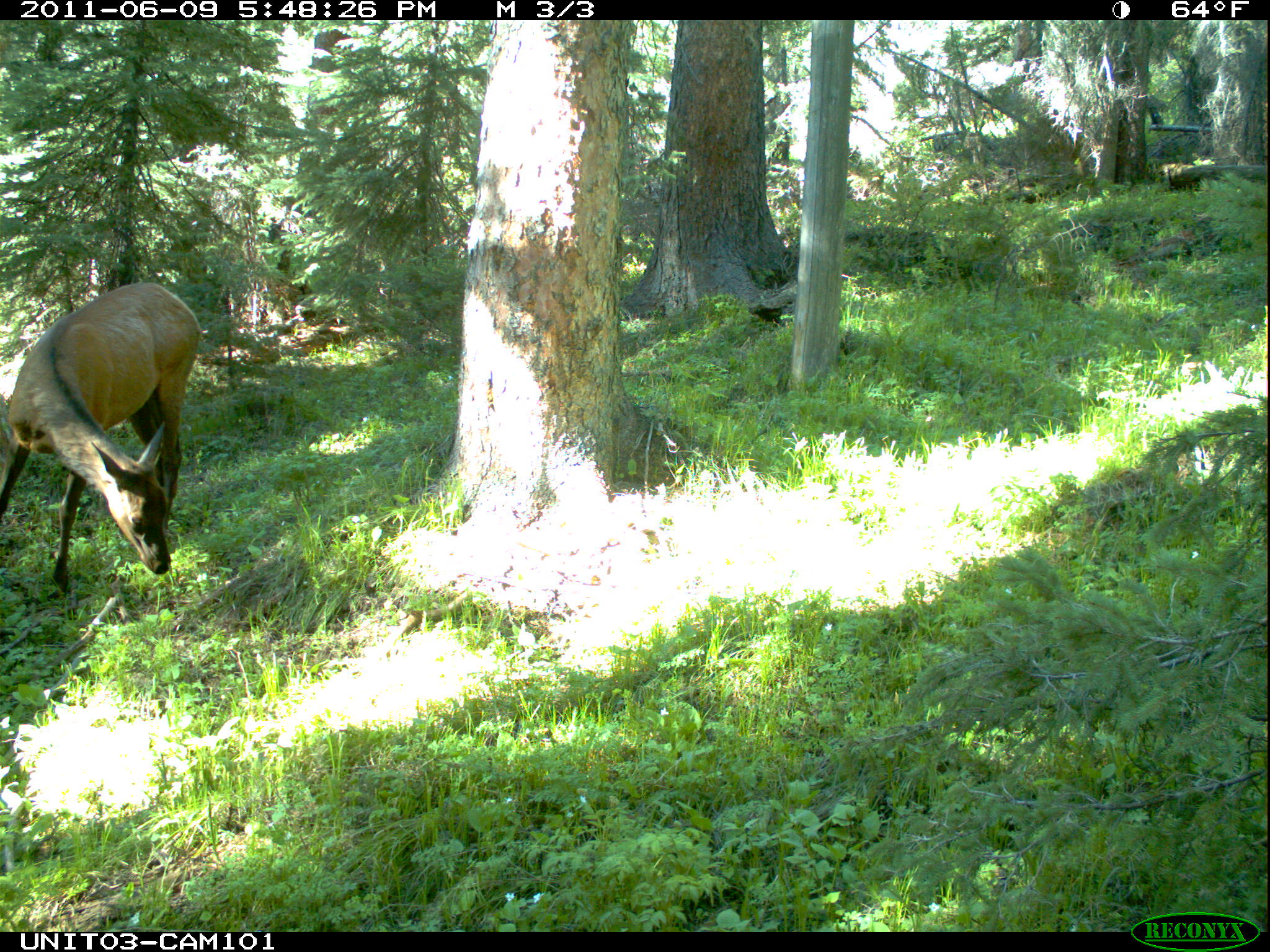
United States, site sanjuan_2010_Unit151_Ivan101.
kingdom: Animalia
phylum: Chordata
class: Mammalia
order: Artiodactyla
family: Cervidae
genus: Cervus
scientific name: Cervus elaphus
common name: red deer